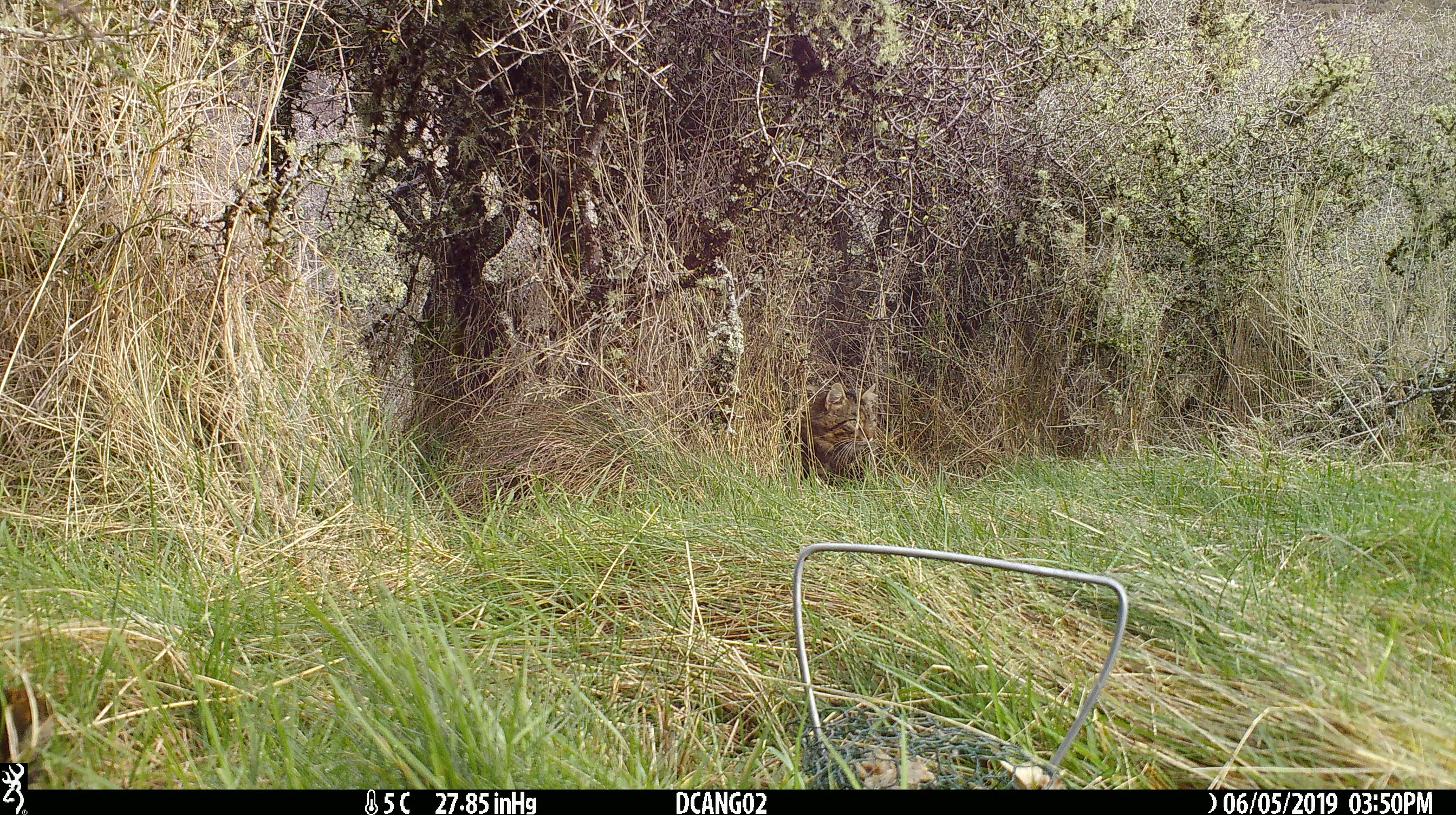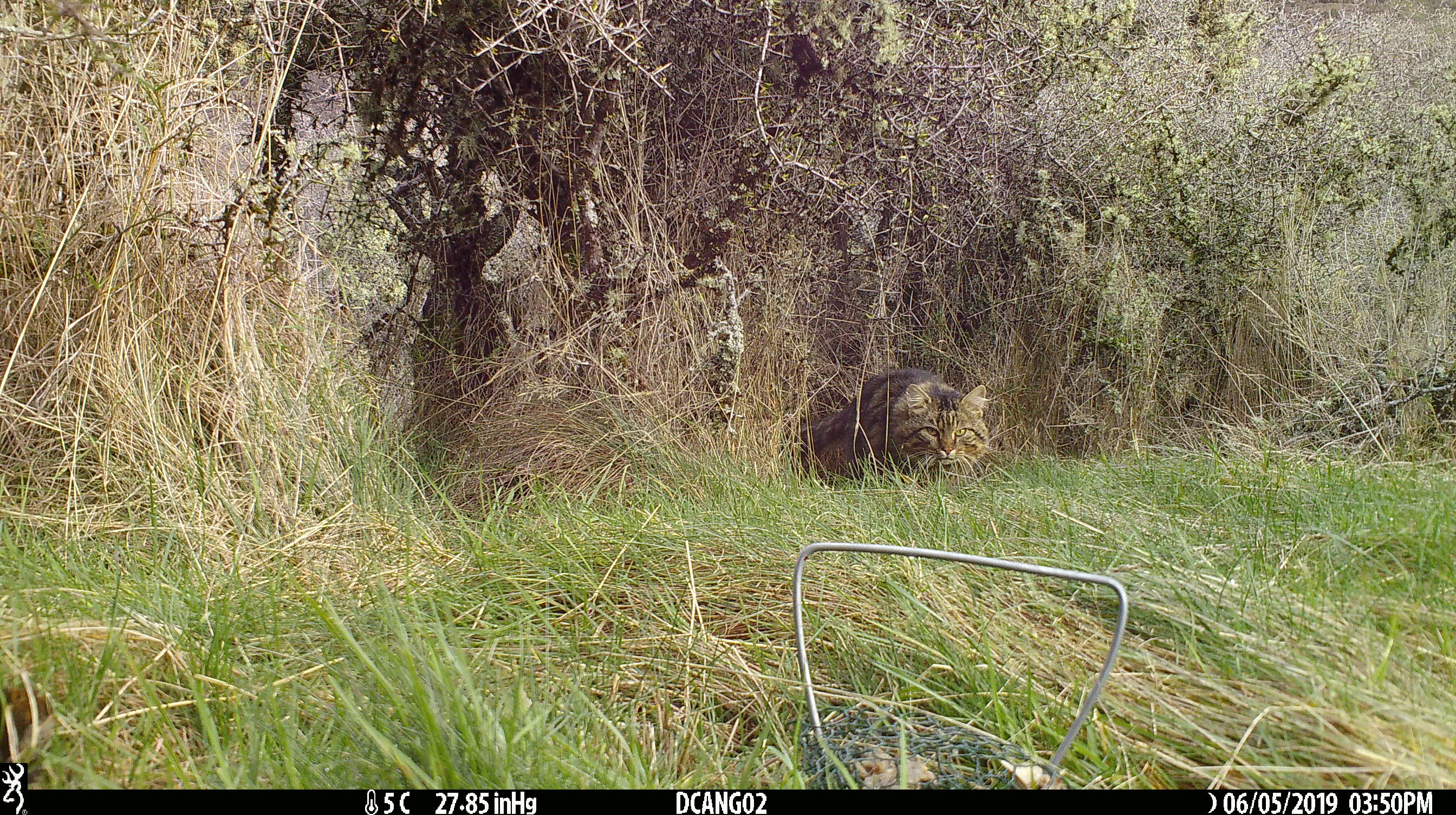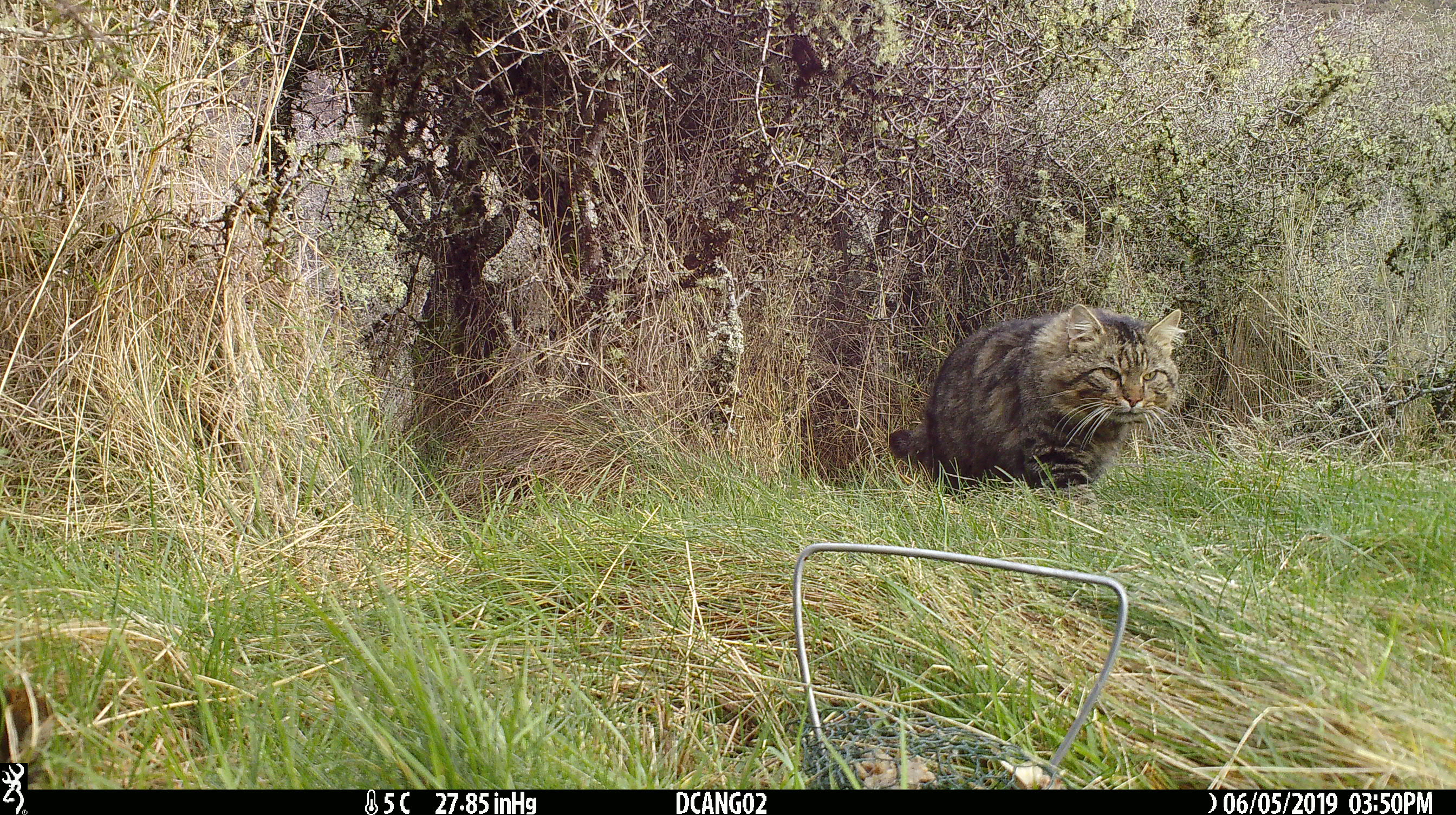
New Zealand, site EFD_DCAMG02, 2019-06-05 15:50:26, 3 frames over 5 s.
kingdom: Animalia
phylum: Chordata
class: Mammalia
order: Carnivora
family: Felidae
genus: Felis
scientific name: Felis catus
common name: domestic cat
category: cat